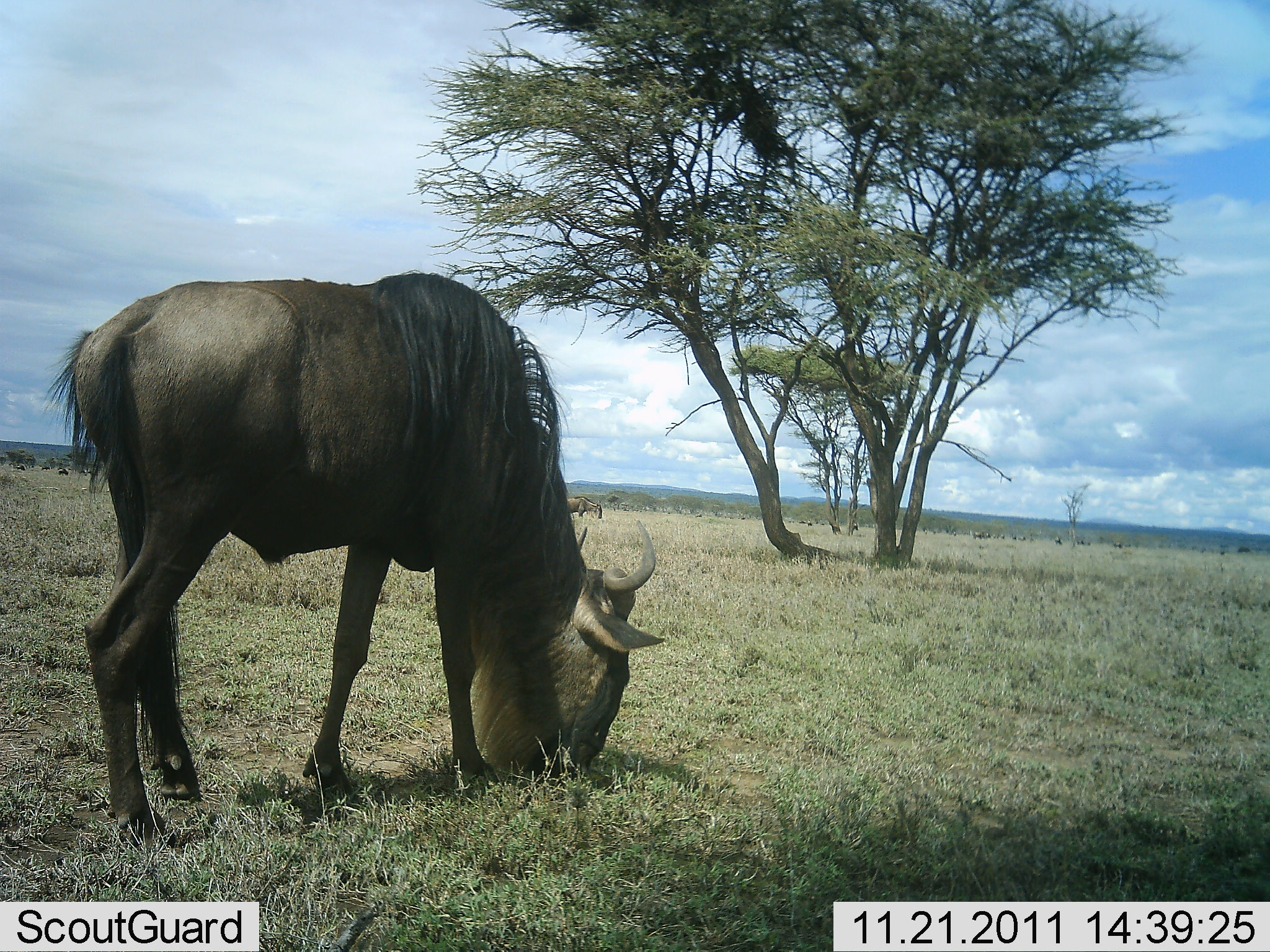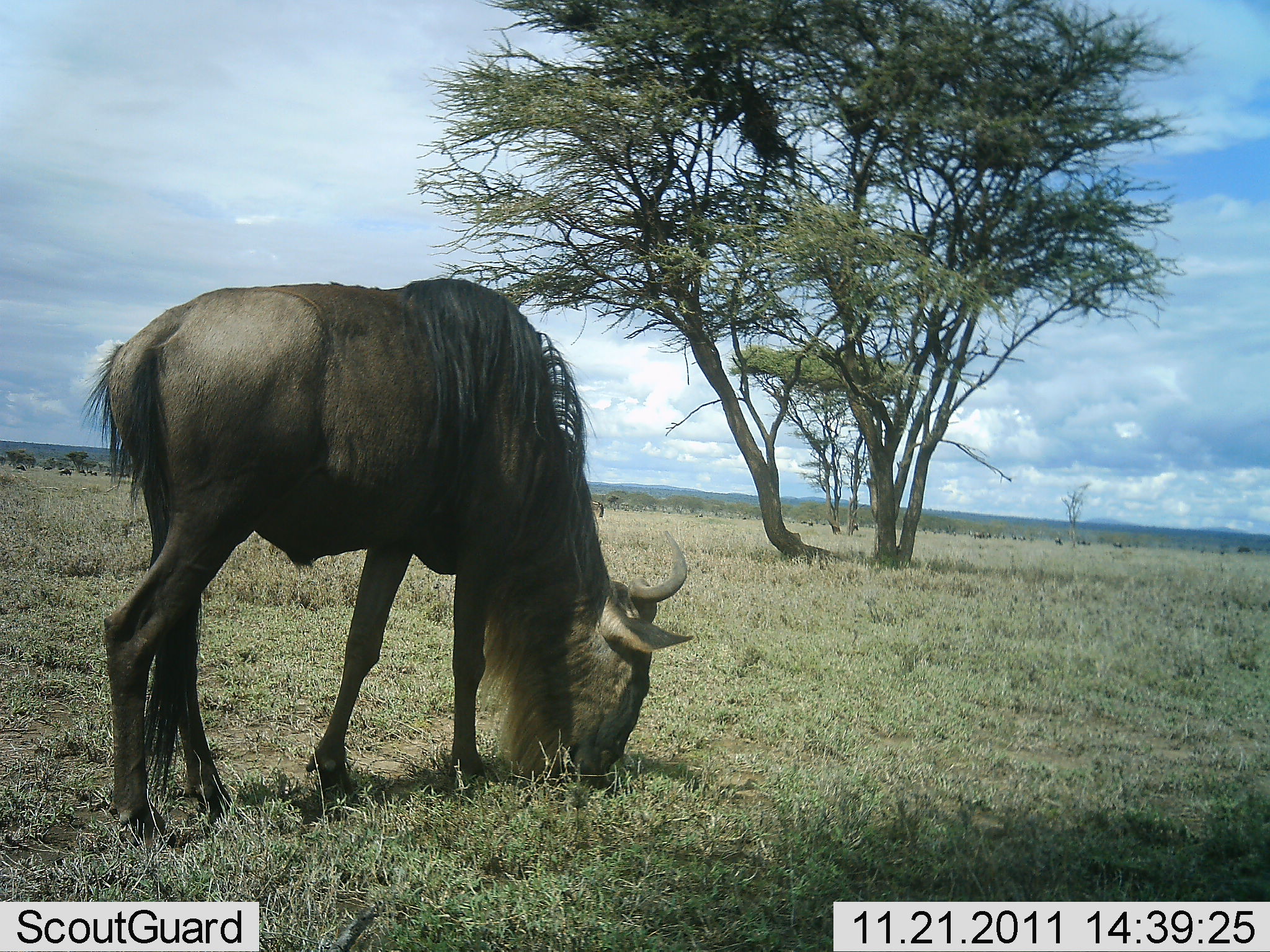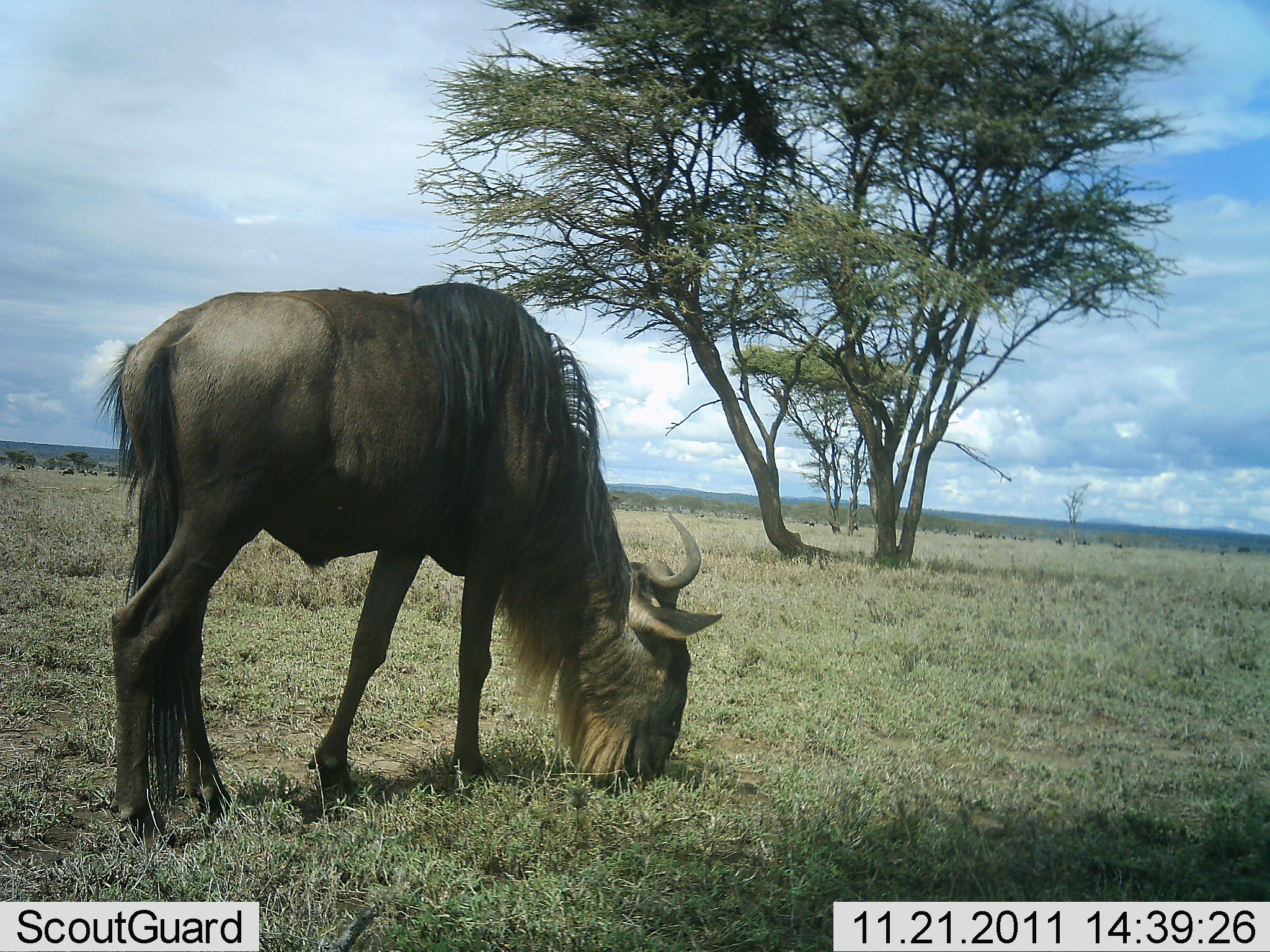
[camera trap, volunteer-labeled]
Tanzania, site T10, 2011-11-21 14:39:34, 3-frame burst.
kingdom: Animalia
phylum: Chordata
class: Mammalia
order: Artiodactyla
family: Bovidae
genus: Connochaetes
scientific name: Connochaetes taurinus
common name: blue wildebeest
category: wildebeest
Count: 1.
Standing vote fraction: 17%.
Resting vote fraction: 0%.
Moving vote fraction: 0%.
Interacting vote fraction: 0%.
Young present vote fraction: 0%.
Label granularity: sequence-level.